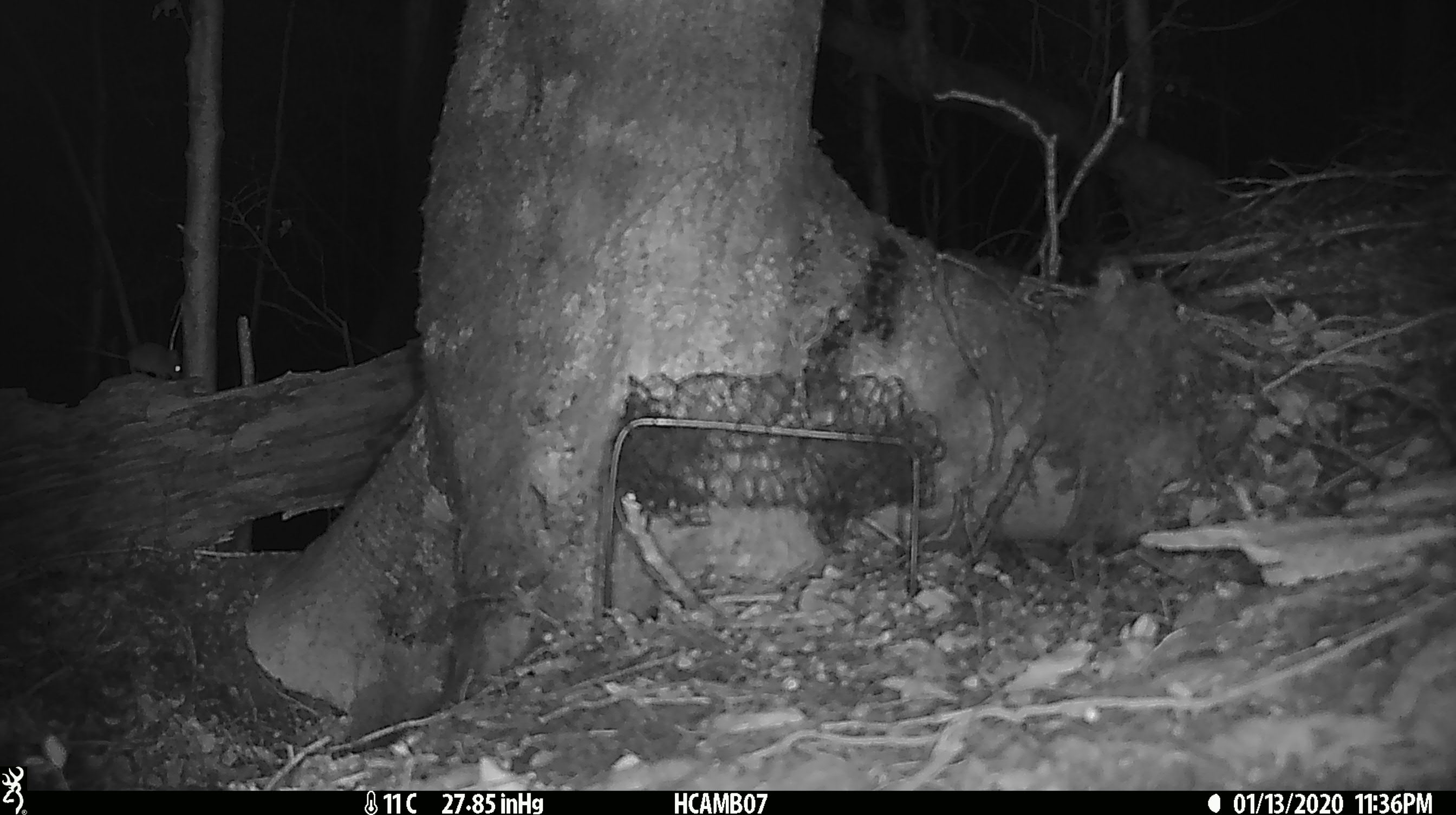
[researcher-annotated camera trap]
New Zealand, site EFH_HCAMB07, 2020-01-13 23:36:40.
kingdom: Animalia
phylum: Chordata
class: Mammalia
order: Rodentia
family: Muridae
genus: Mus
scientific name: Mus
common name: mouse